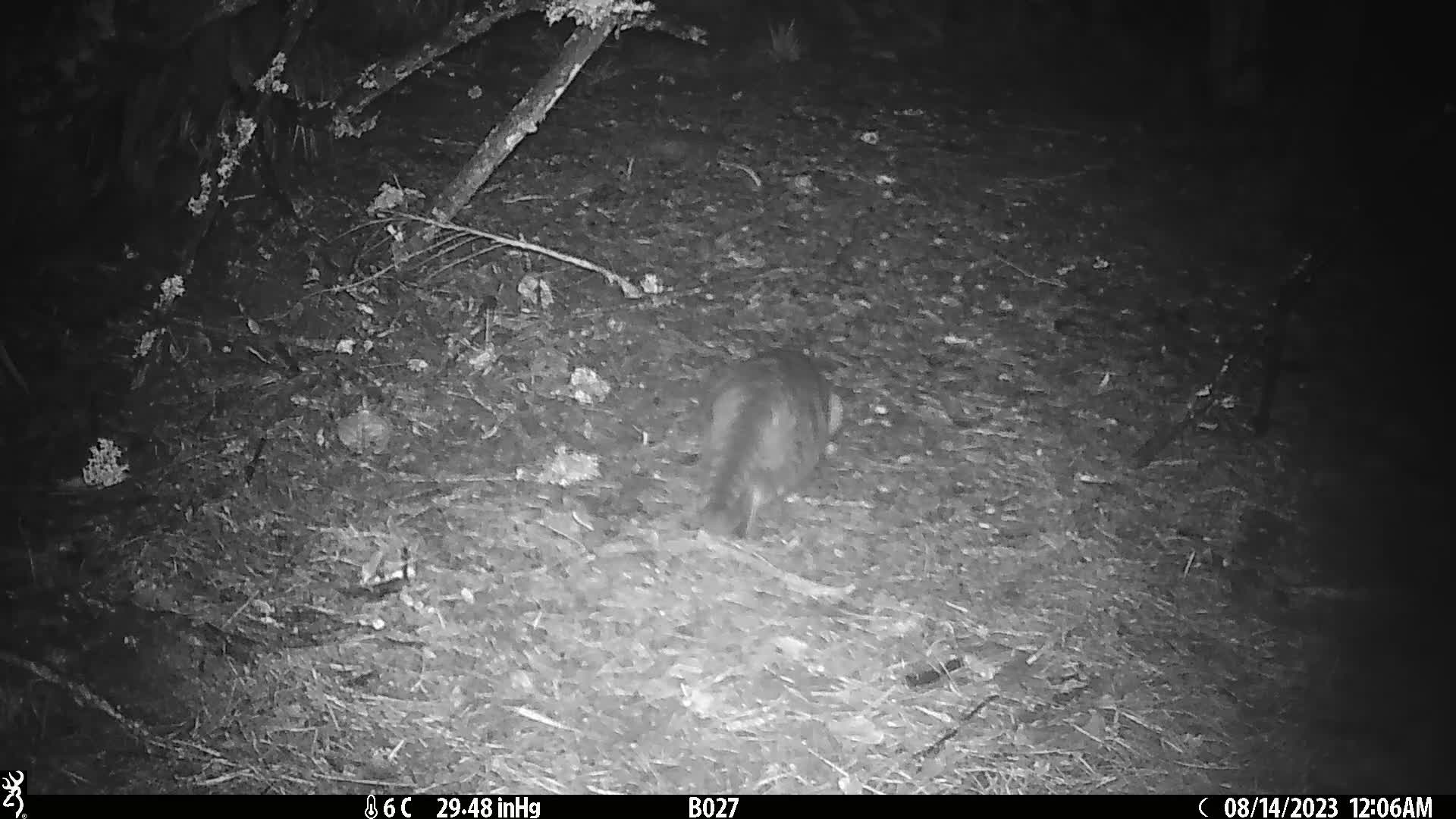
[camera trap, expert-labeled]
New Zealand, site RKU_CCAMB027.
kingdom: Animalia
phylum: Chordata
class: Mammalia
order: Carnivora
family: Felidae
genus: Felis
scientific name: Felis catus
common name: domestic cat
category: cat